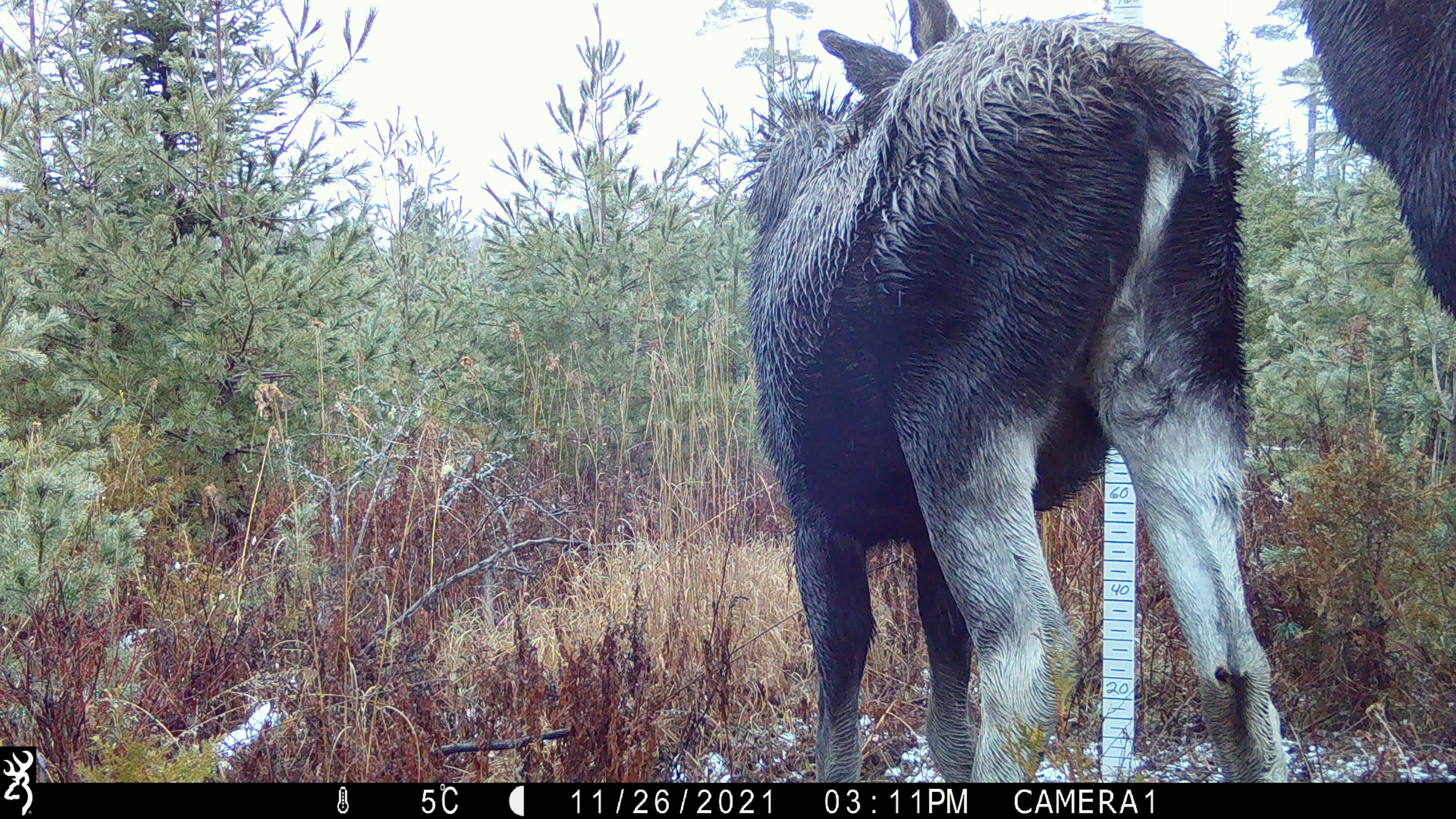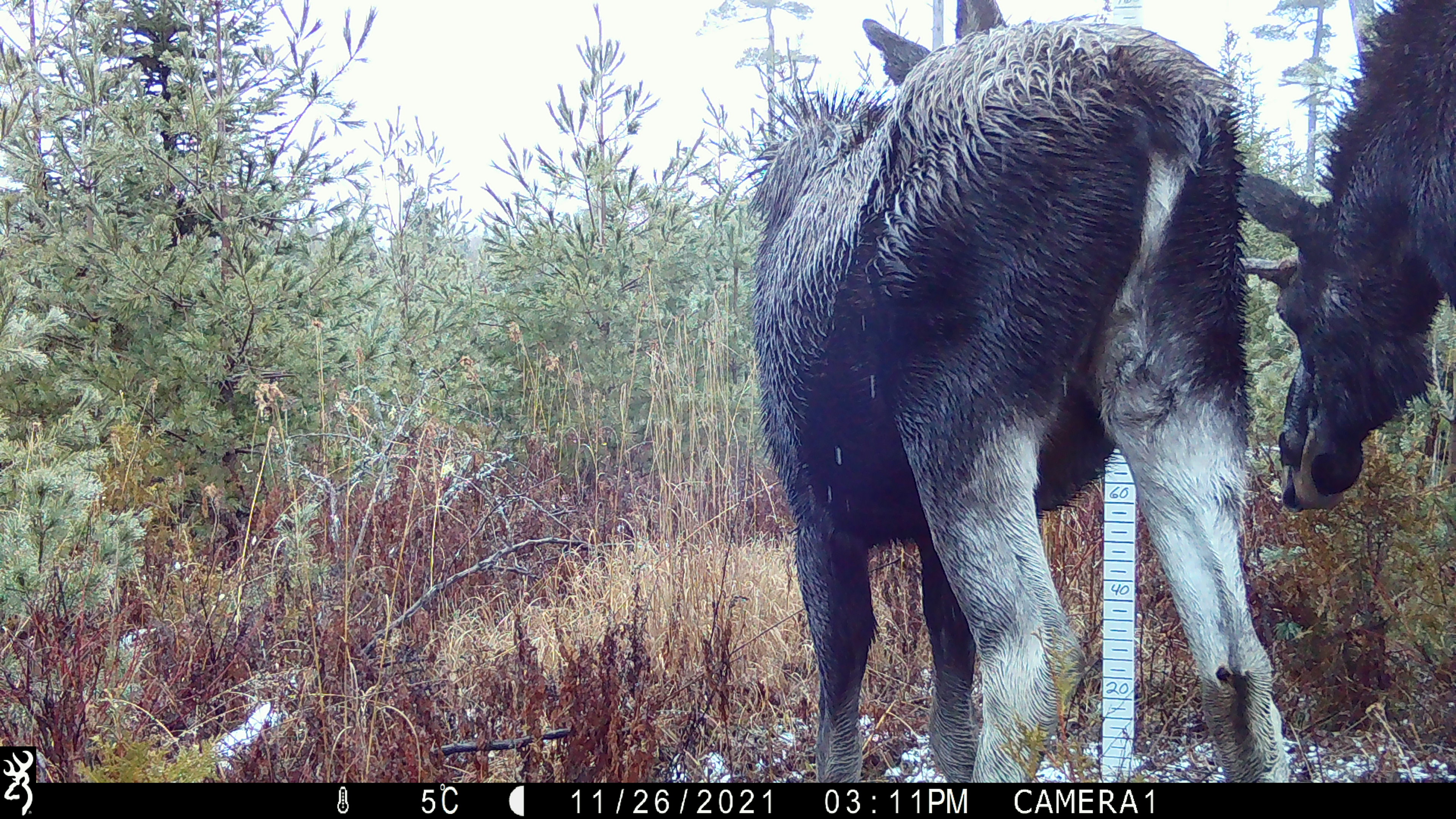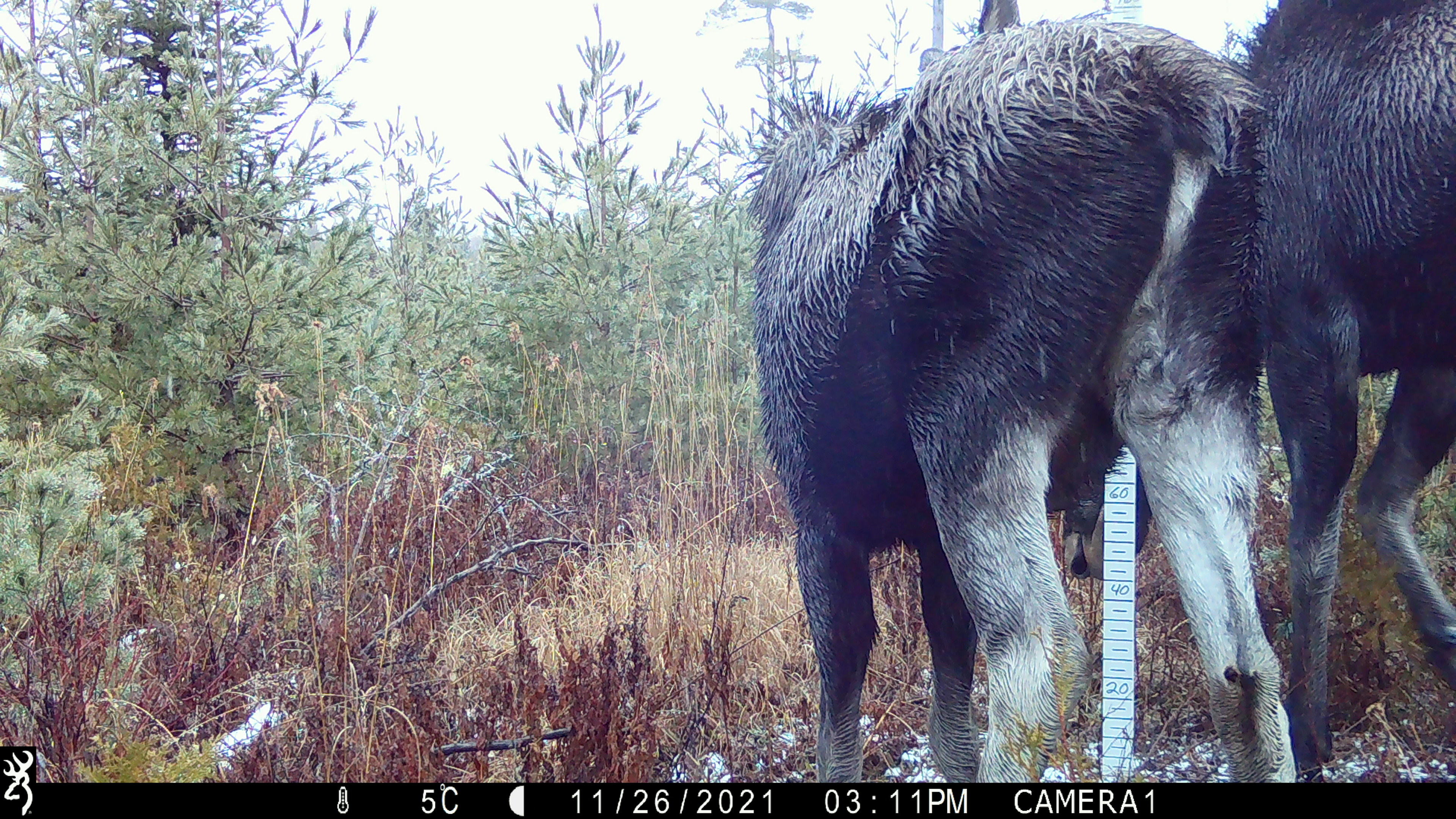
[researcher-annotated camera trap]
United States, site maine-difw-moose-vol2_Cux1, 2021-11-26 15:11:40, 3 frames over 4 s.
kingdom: Animalia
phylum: Chordata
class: Mammalia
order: Artiodactyla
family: Cervidae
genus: Alces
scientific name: Alces alces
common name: moose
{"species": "moose (Alces alces)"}